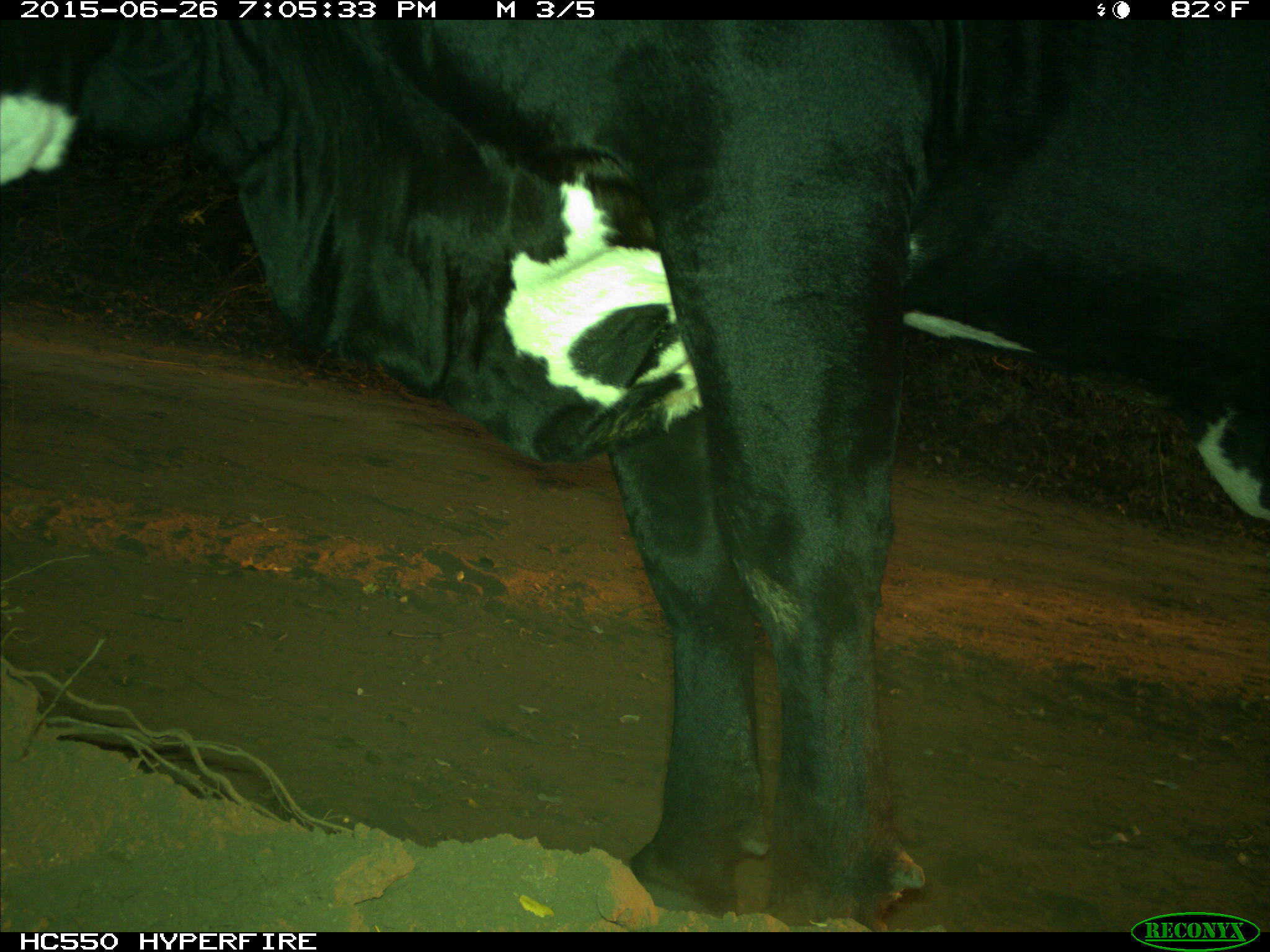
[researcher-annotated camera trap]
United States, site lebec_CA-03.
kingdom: Animalia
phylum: Chordata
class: Mammalia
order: Artiodactyla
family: Bovidae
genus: Bos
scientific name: Bos taurus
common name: domestic cow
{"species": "Bos taurus (domestic cow)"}